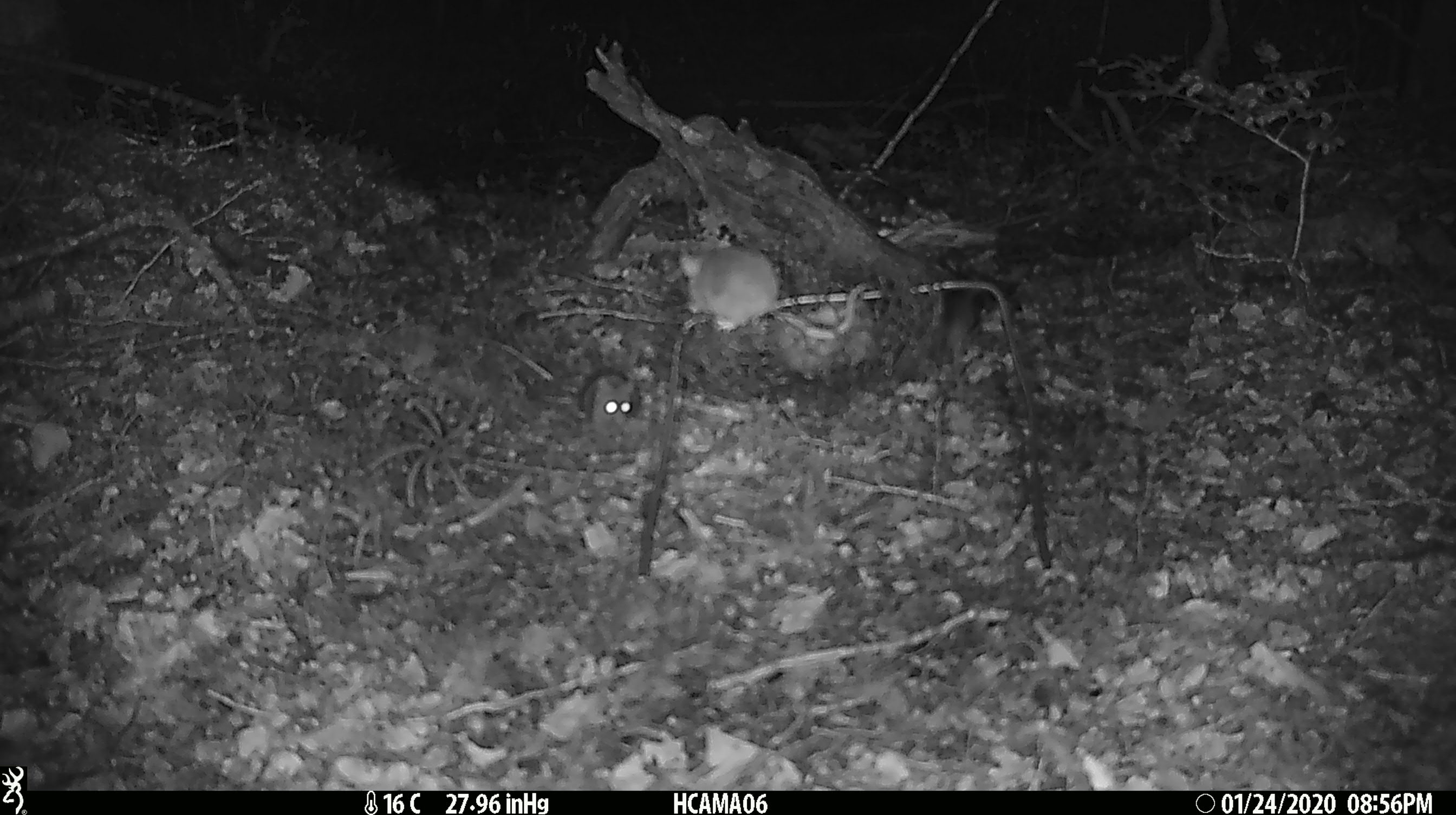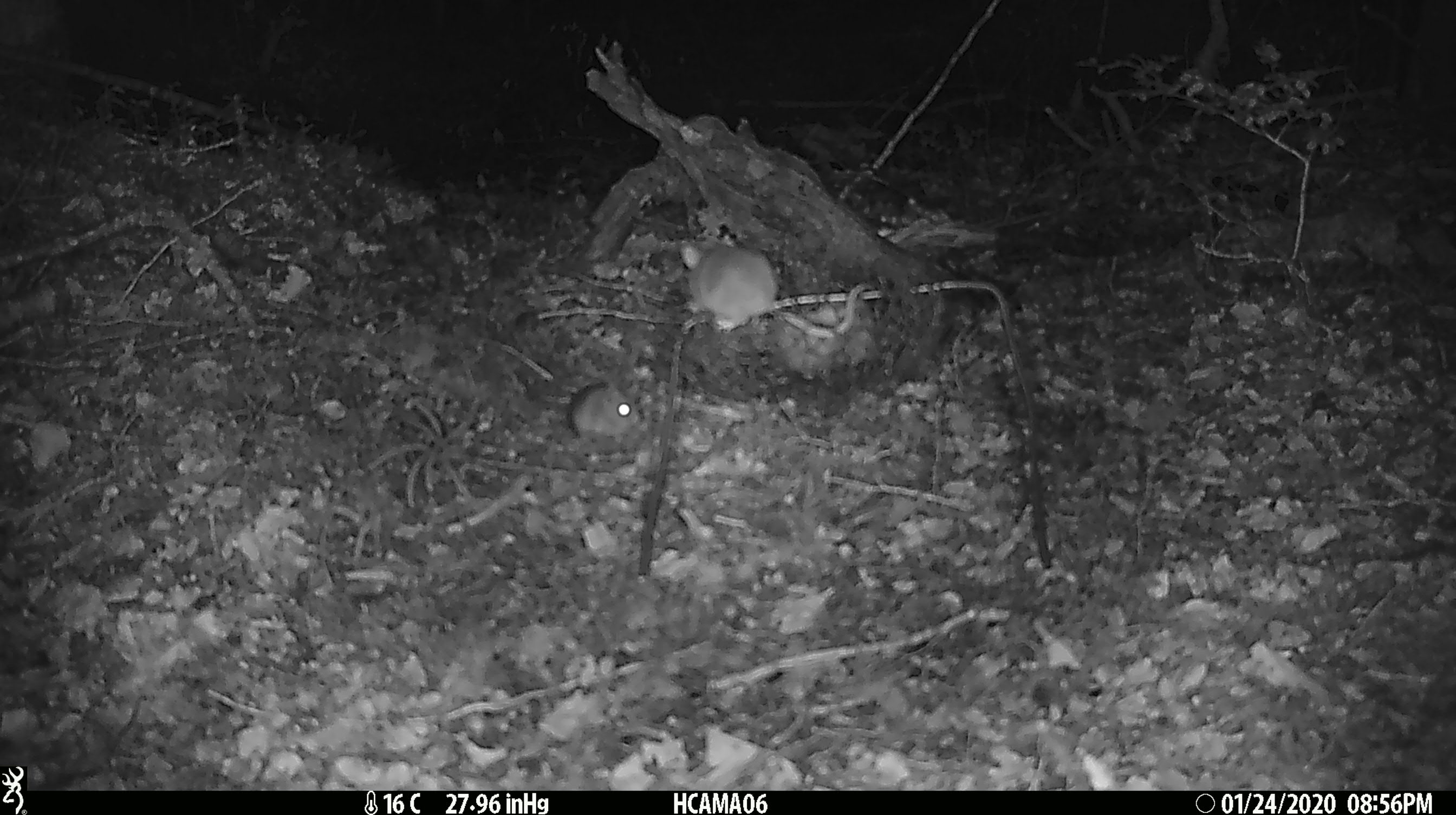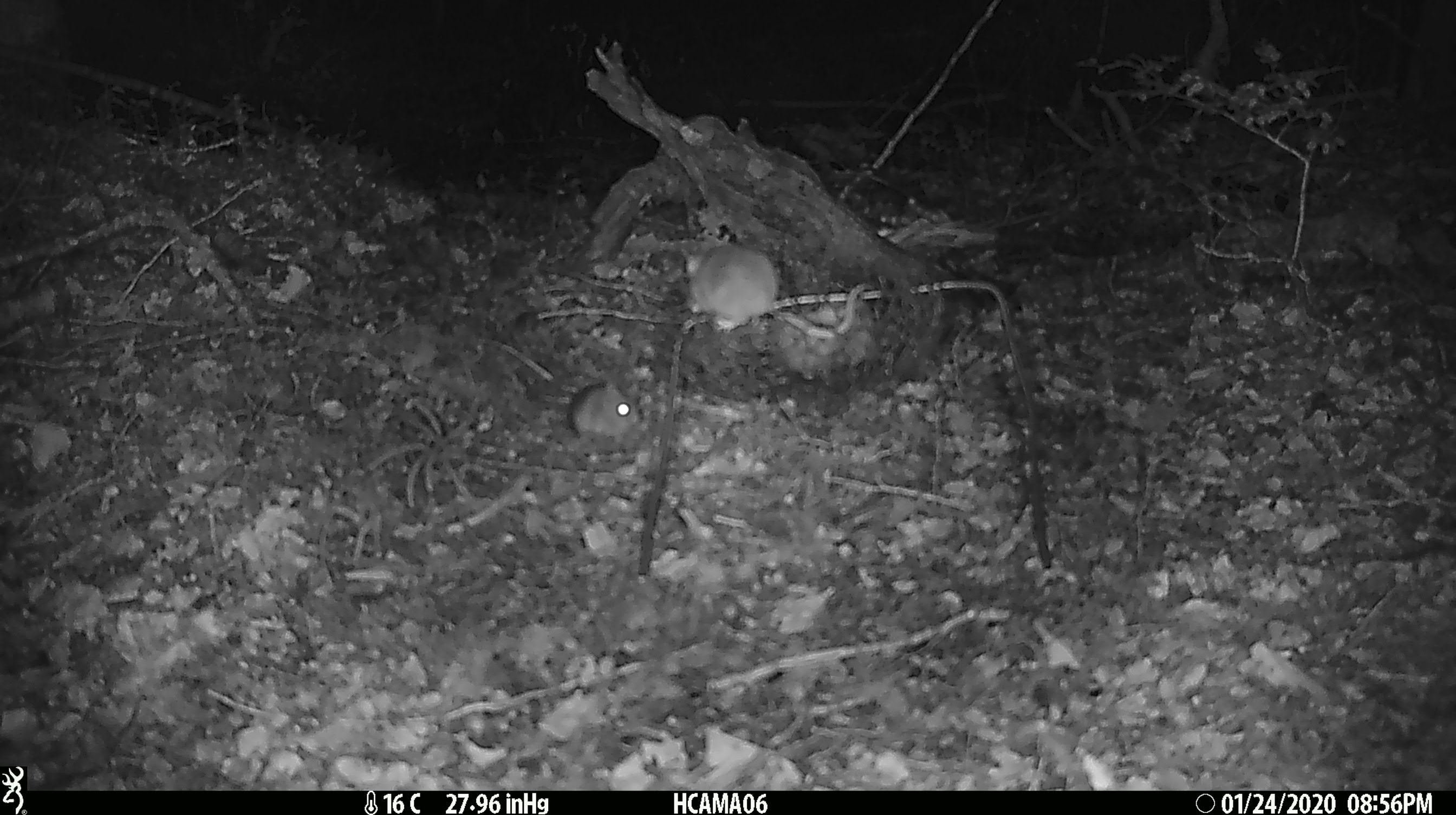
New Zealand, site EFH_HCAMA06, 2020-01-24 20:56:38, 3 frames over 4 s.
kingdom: Animalia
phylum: Chordata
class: Mammalia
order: Rodentia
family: Muridae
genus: Mus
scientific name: Mus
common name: mouse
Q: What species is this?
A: Mouse (Mus).